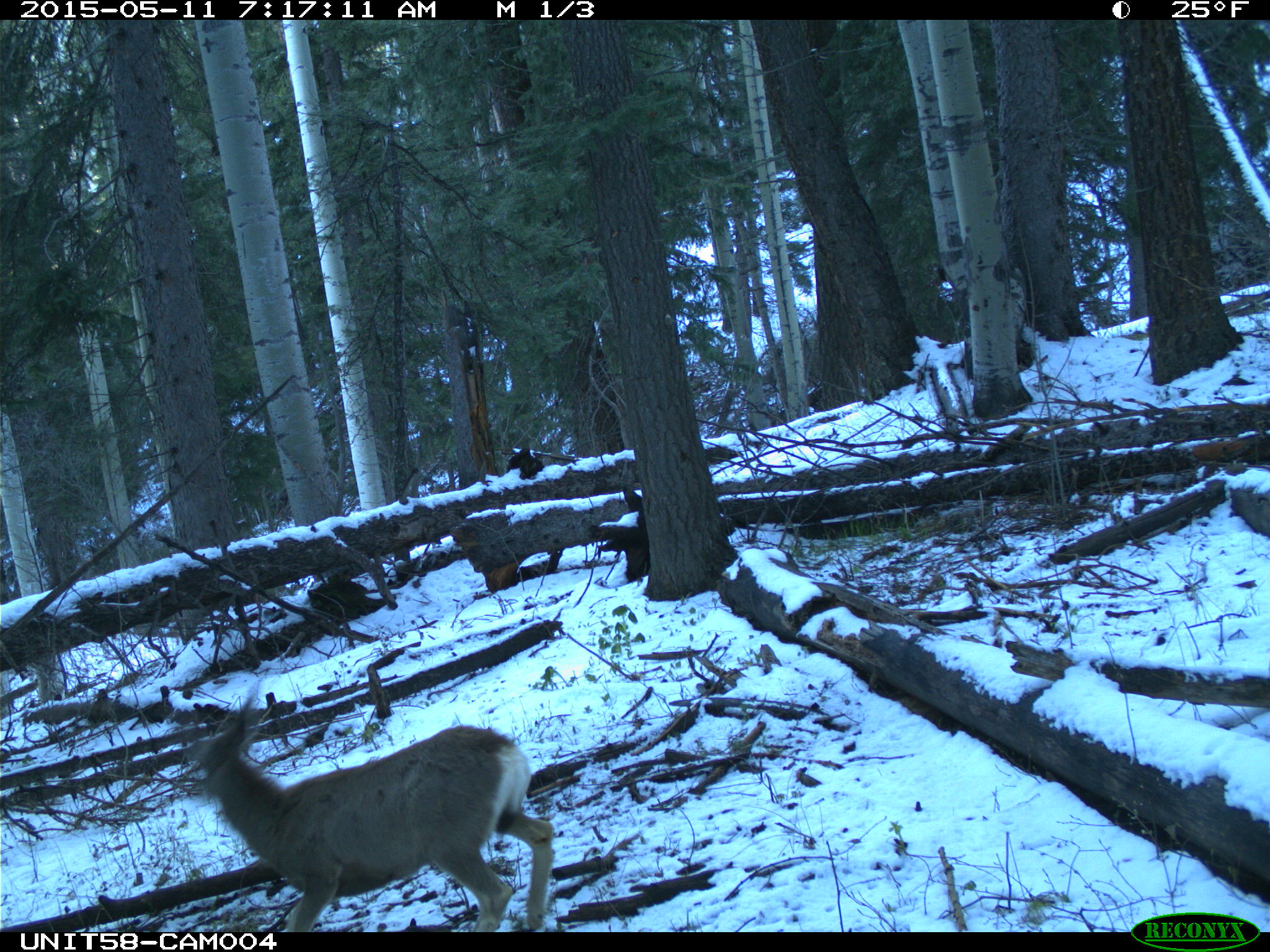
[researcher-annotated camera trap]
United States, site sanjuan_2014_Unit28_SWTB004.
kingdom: Animalia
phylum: Chordata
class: Mammalia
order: Artiodactyla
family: Cervidae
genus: Odocoileus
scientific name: Odocoileus hemionus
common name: mule deer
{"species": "Odocoileus hemionus (mule deer)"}